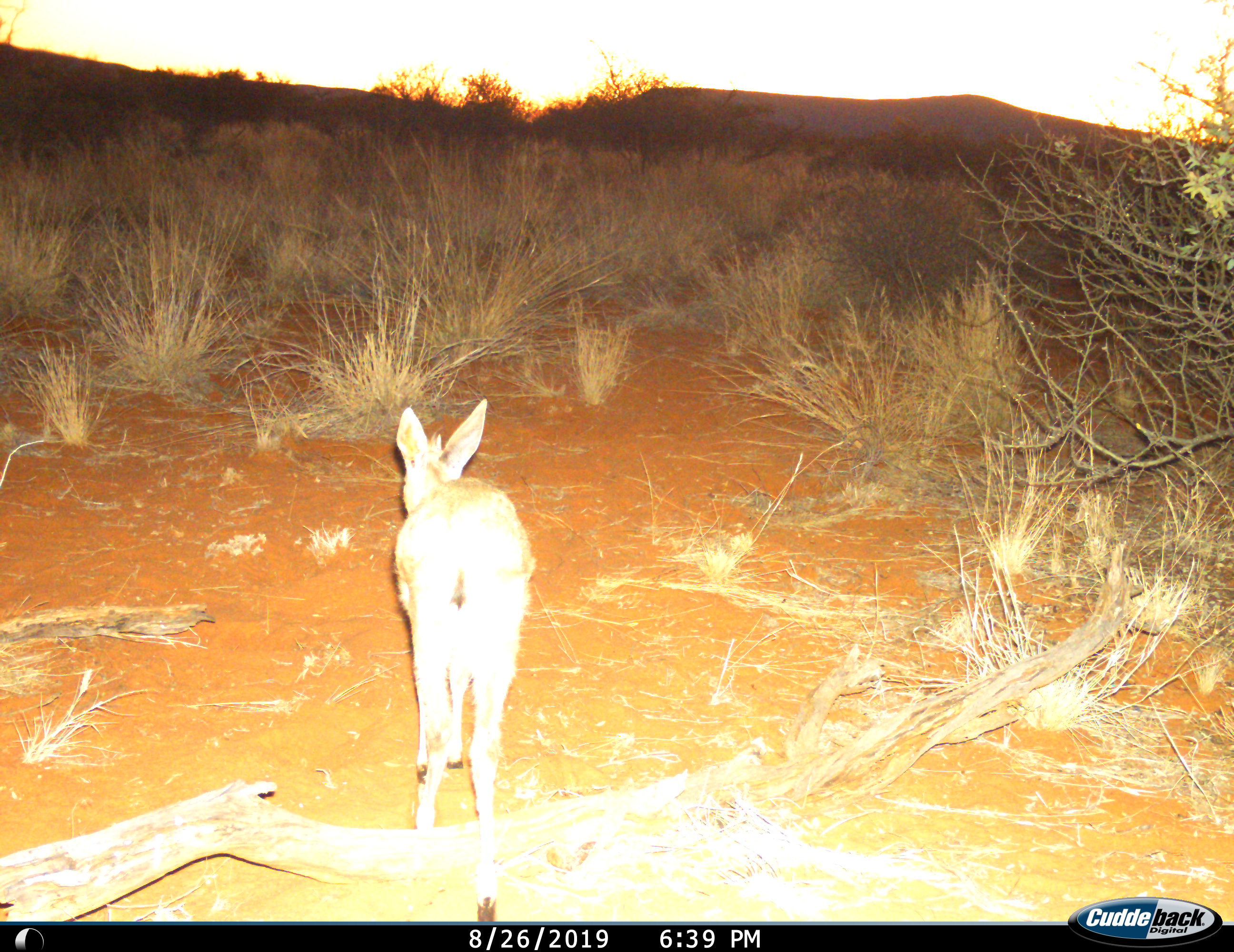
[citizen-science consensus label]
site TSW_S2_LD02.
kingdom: Animalia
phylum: Chordata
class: Mammalia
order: Artiodactyla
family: Bovidae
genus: Sylvicapra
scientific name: Sylvicapra grimmia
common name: common duiker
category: duikercommongrey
Duikercommongrey (common duiker) (Sylvicapra grimmia), count 1. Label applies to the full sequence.